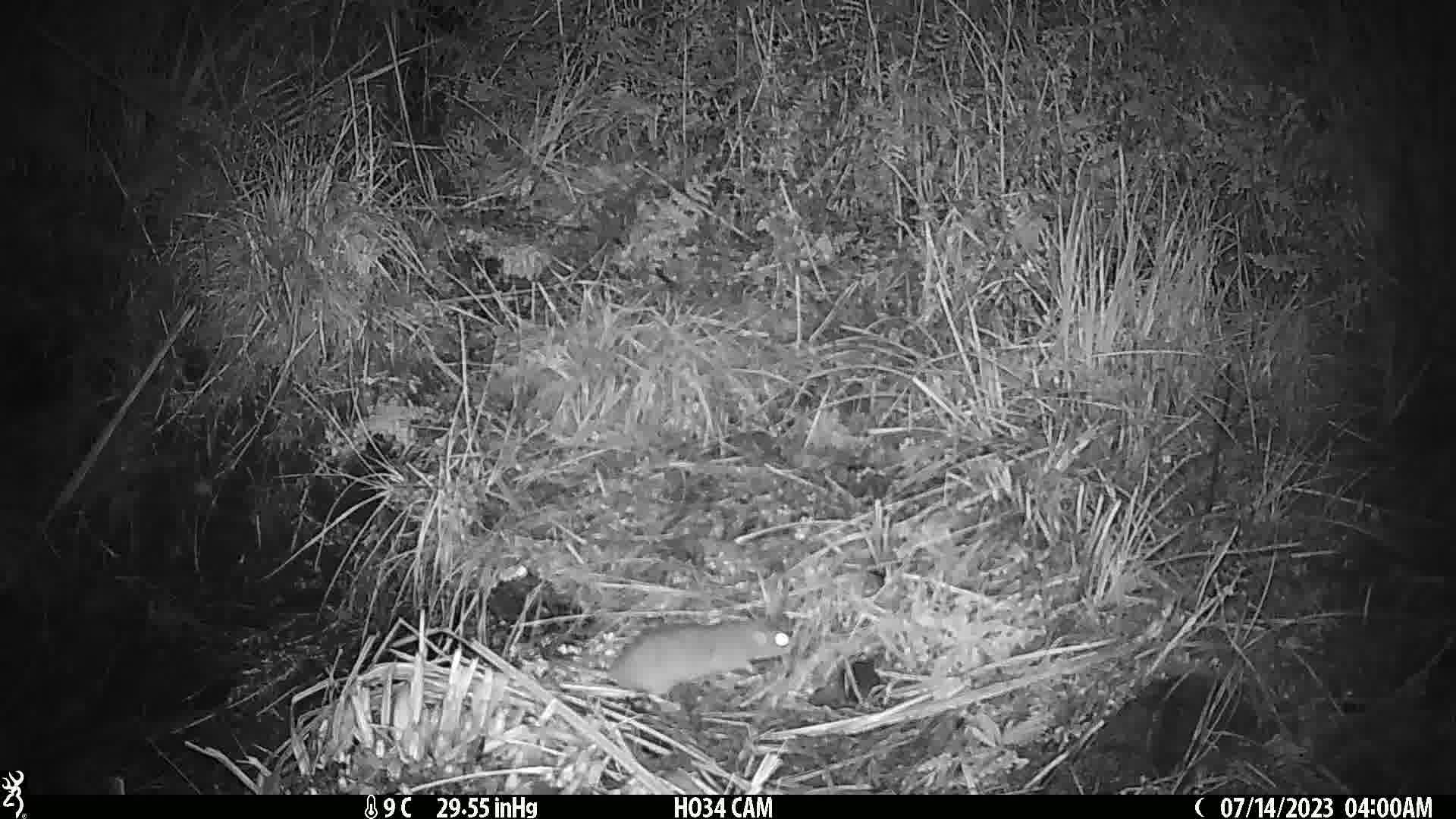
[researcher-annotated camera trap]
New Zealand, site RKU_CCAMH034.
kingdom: Animalia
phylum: Chordata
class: Mammalia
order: Rodentia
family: Muridae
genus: Rattus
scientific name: Rattus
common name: rat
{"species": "rat (Rattus)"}